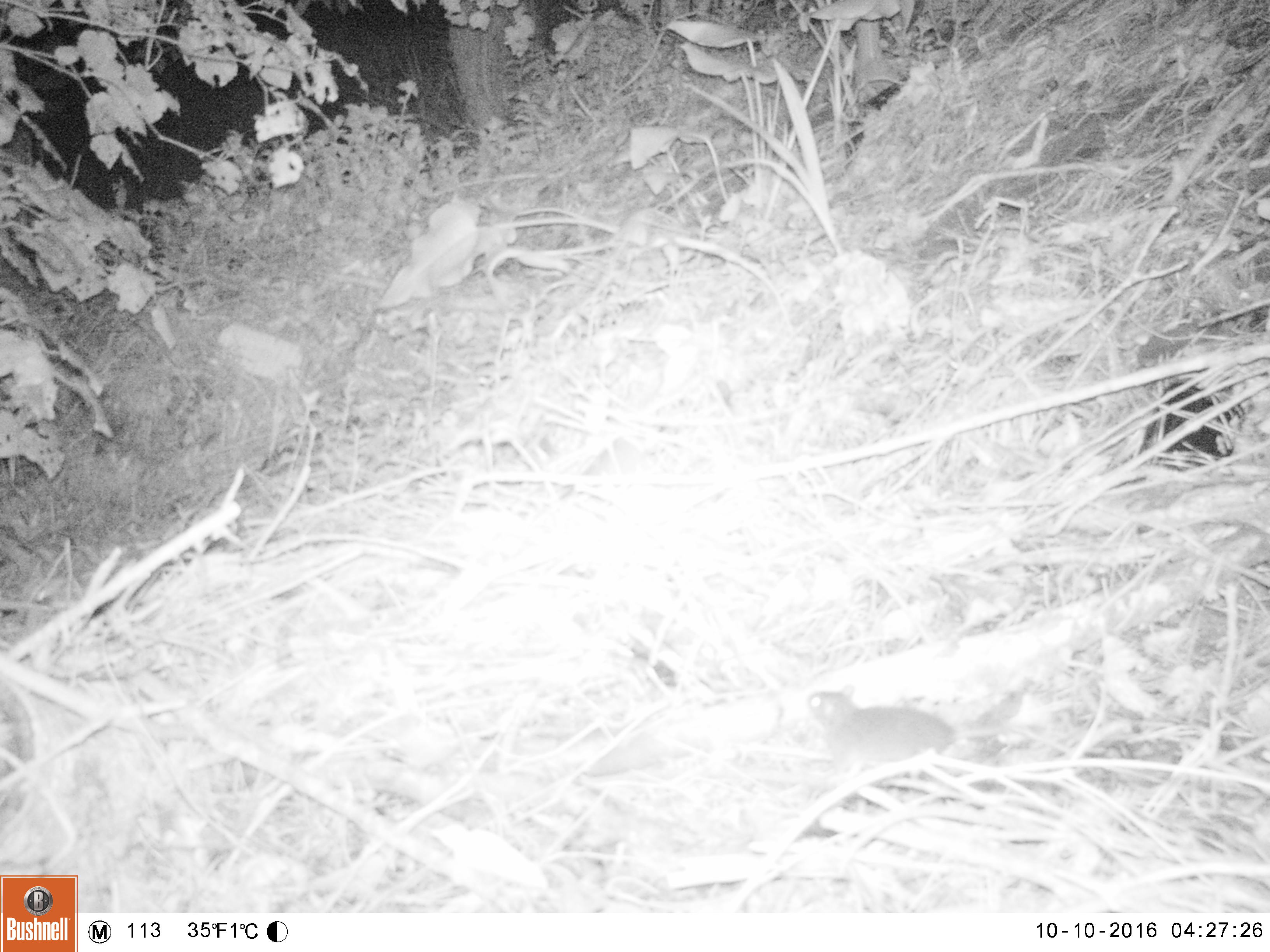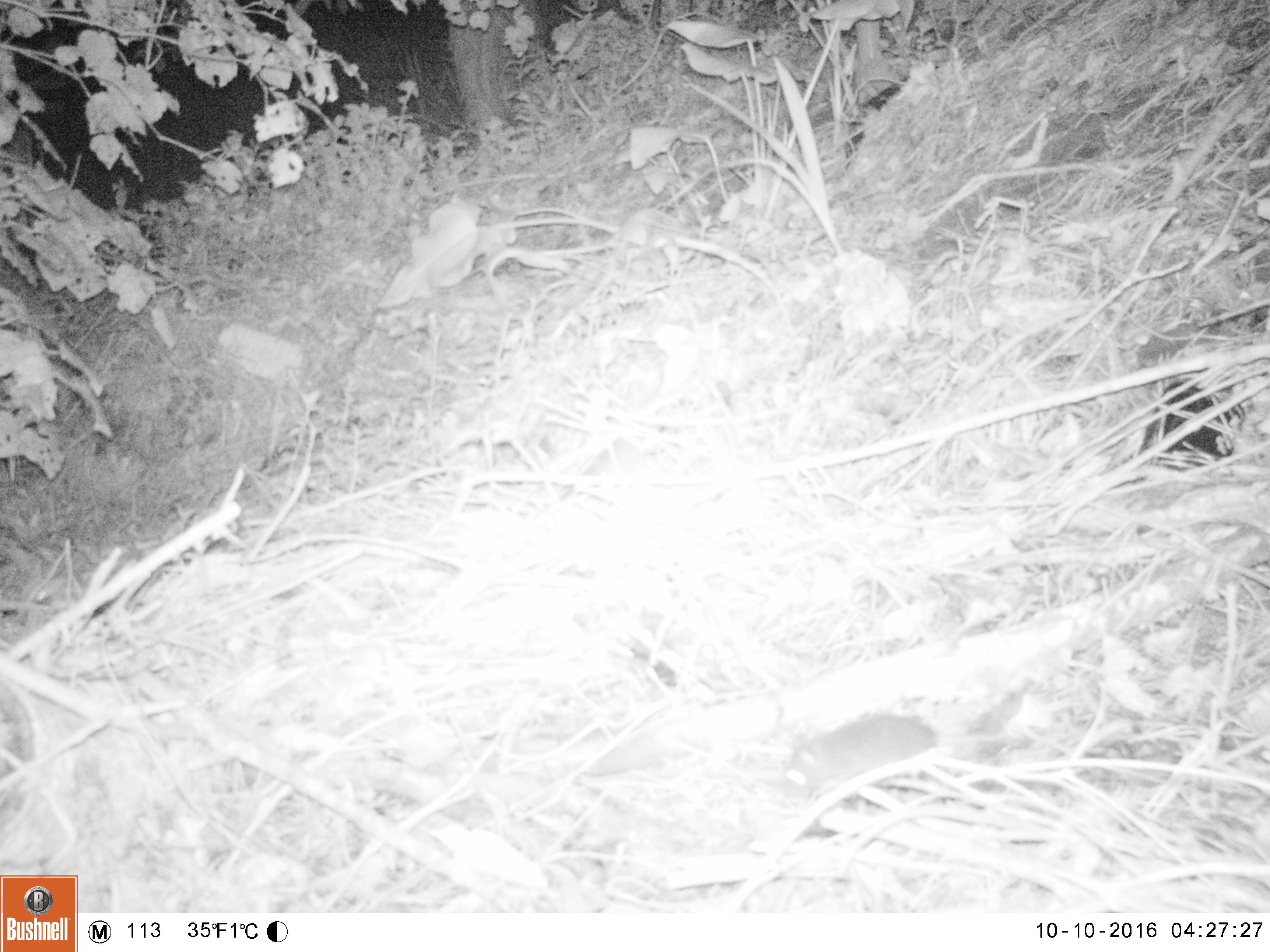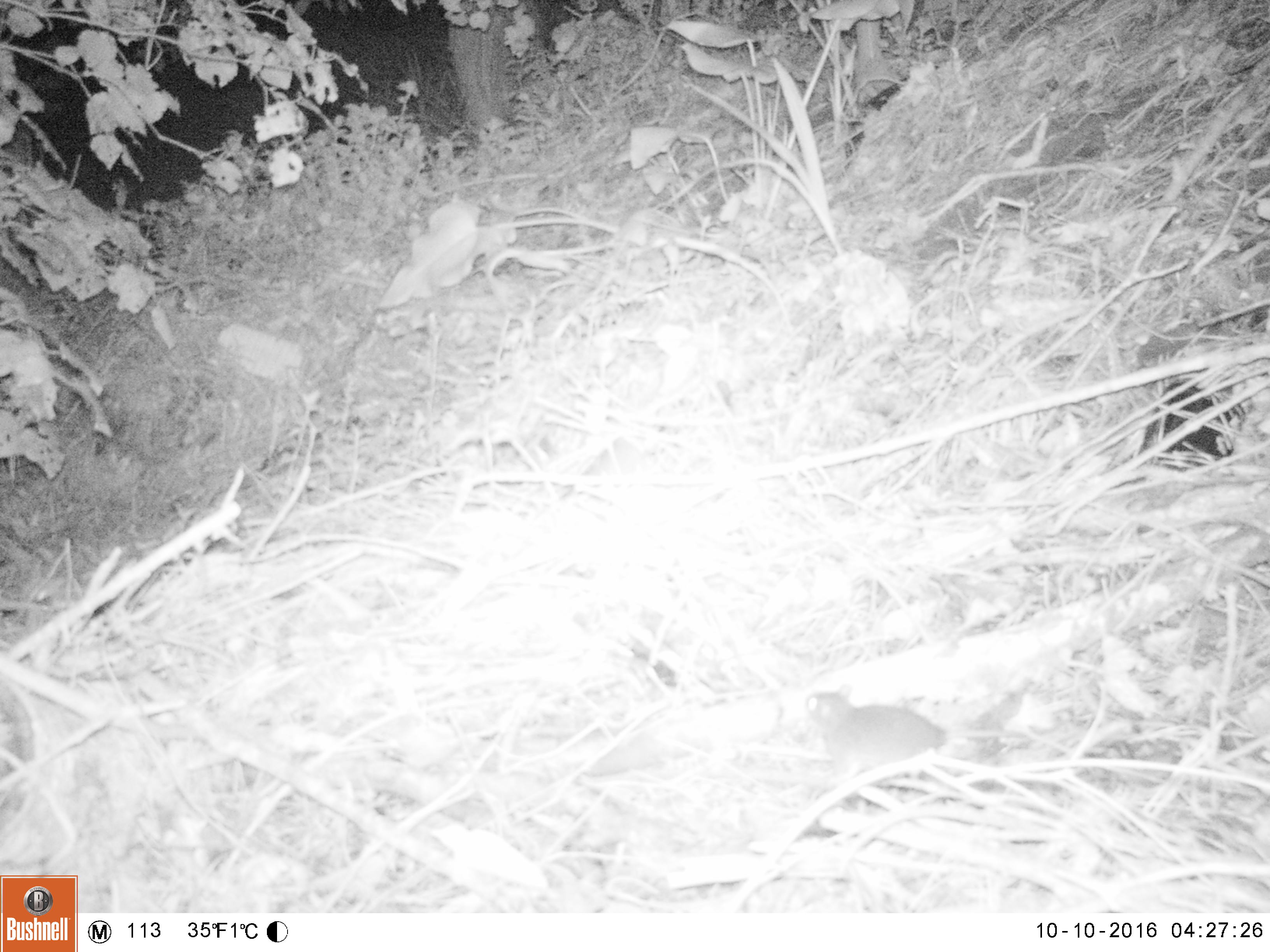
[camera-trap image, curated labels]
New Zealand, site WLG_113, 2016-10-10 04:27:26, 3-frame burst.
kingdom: Animalia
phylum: Chordata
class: Mammalia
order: Rodentia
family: Muridae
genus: Rattus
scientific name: Rattus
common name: rat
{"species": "rat (Rattus)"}